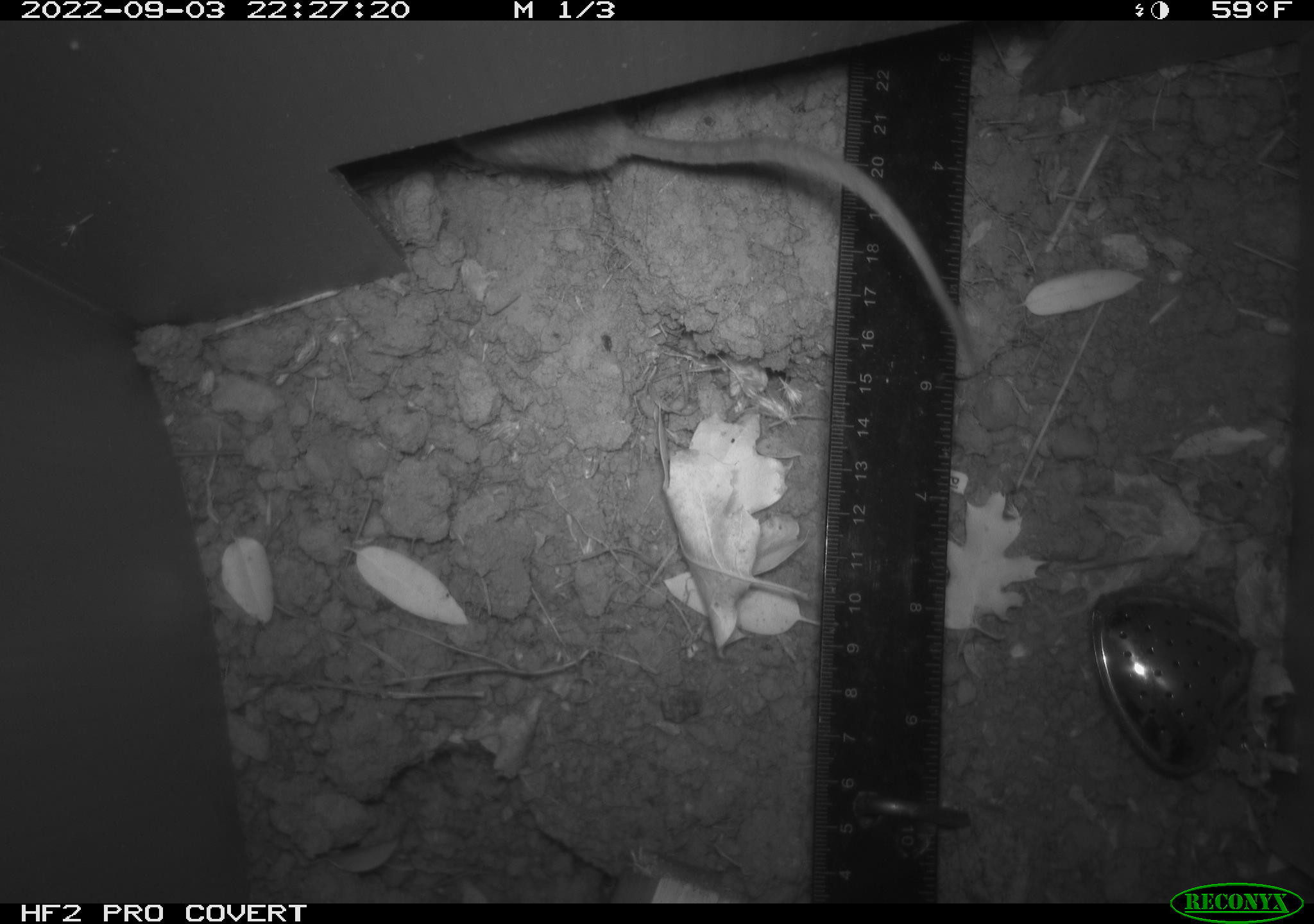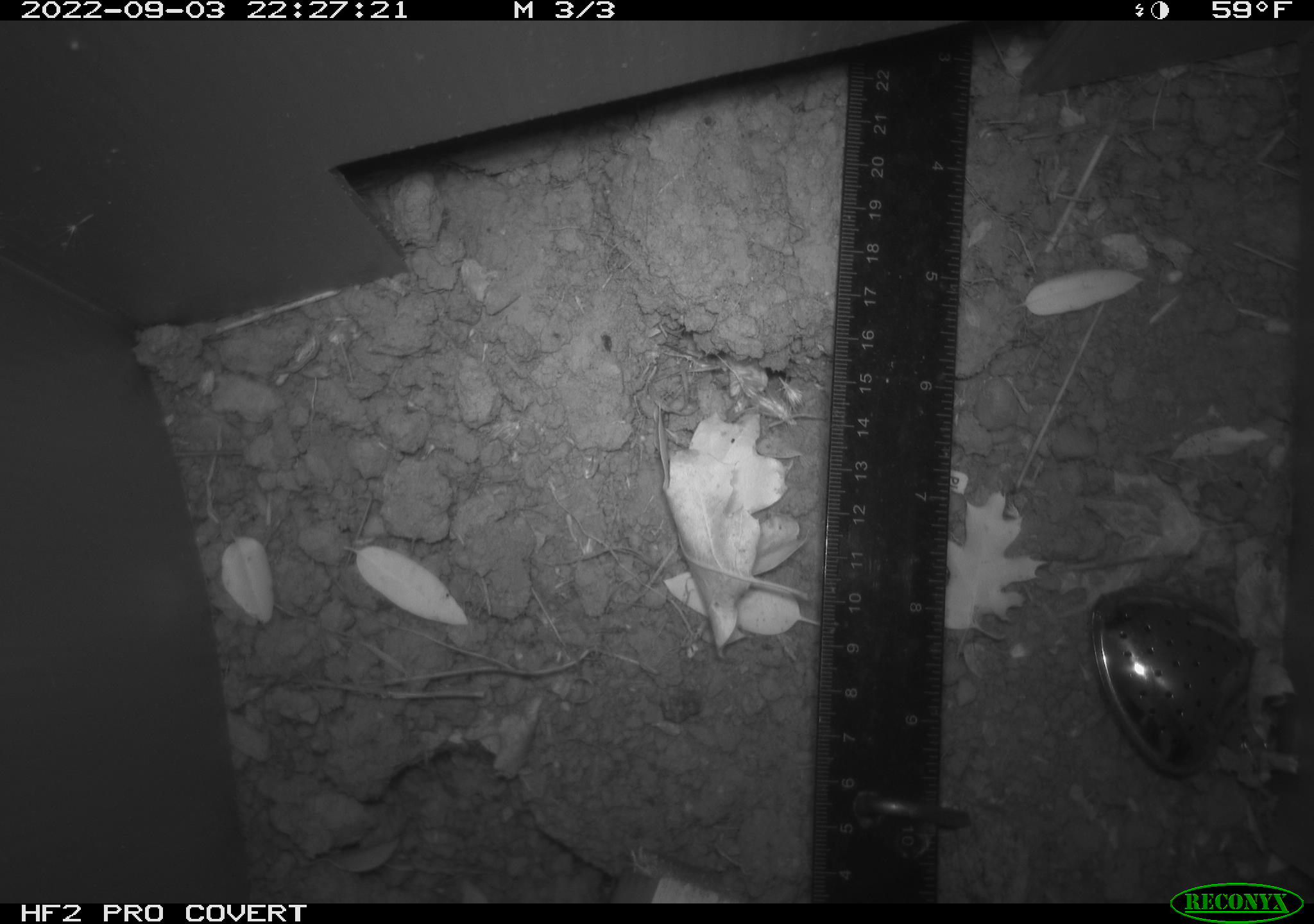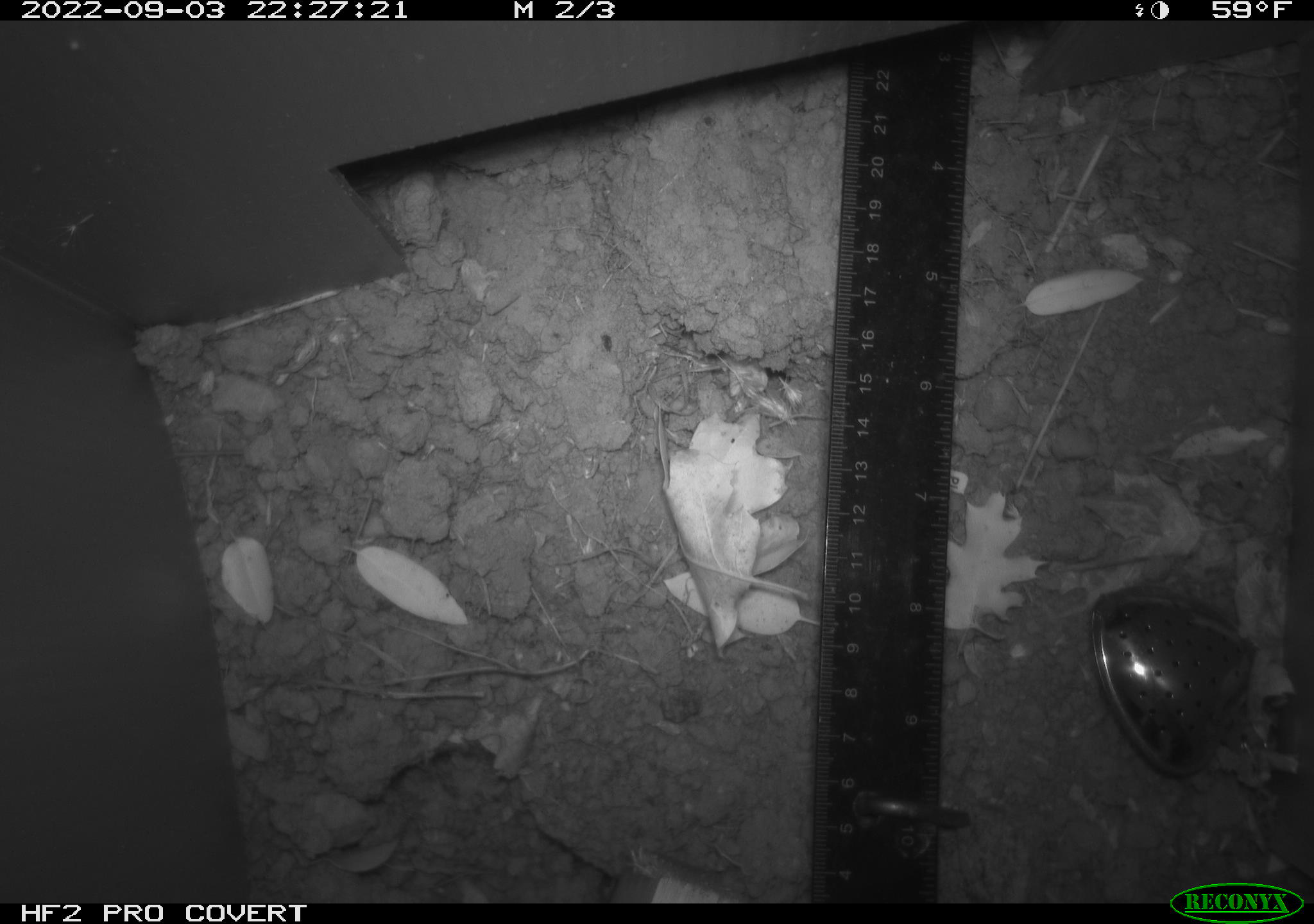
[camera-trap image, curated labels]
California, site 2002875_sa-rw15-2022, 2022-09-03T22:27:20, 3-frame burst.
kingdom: Animalia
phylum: Chordata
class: Mammalia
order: Rodentia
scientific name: Rodentia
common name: rodent